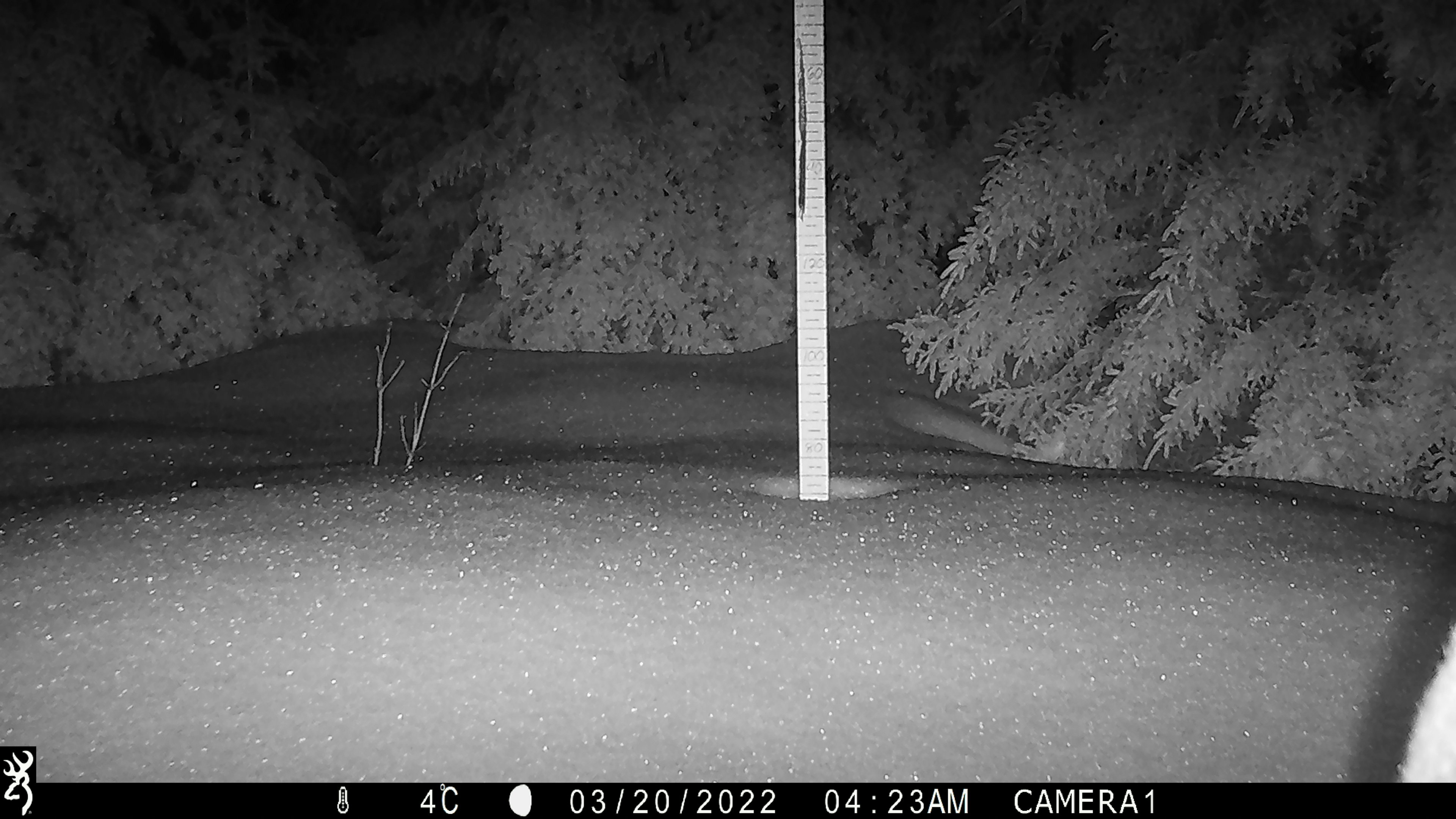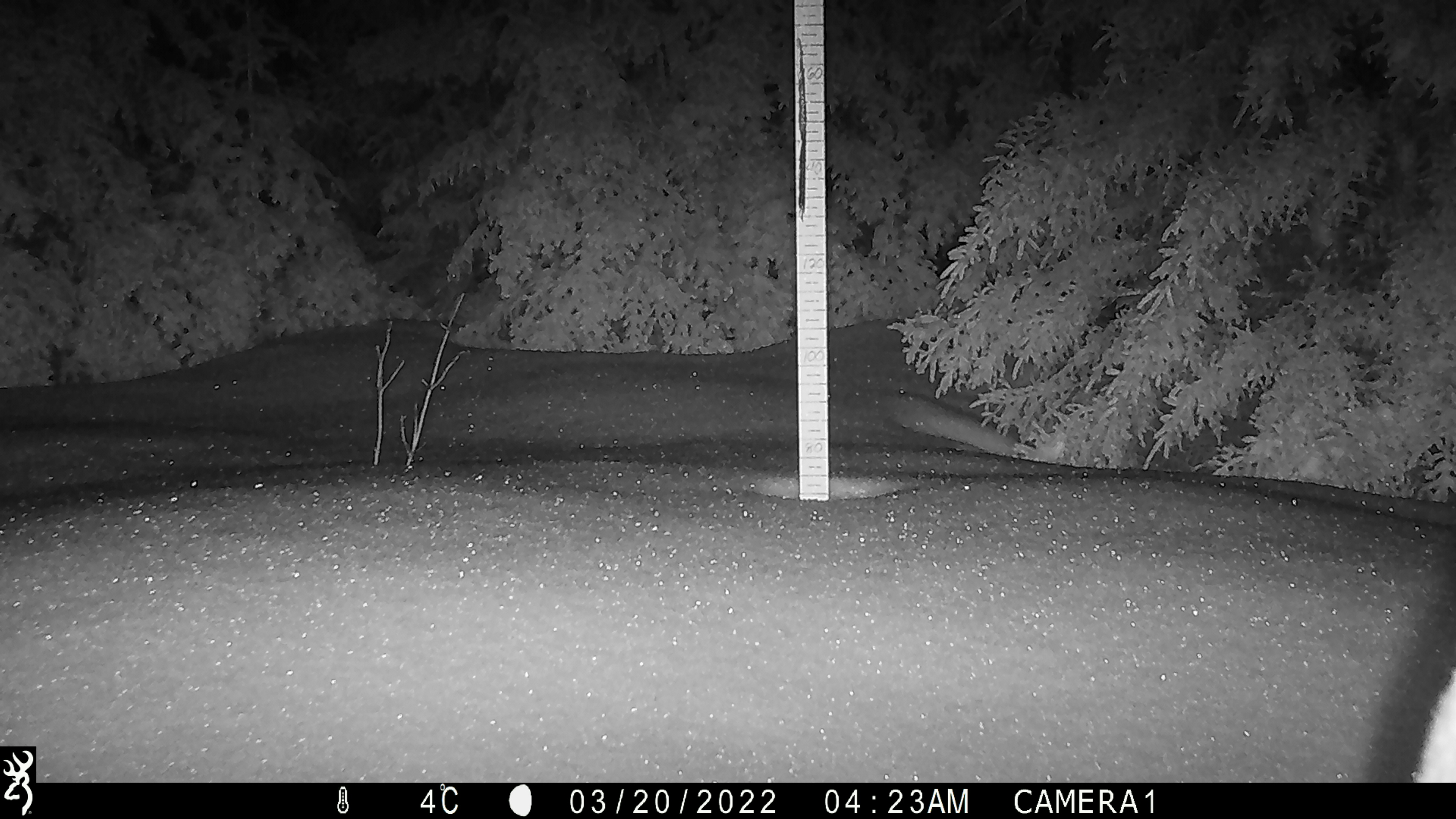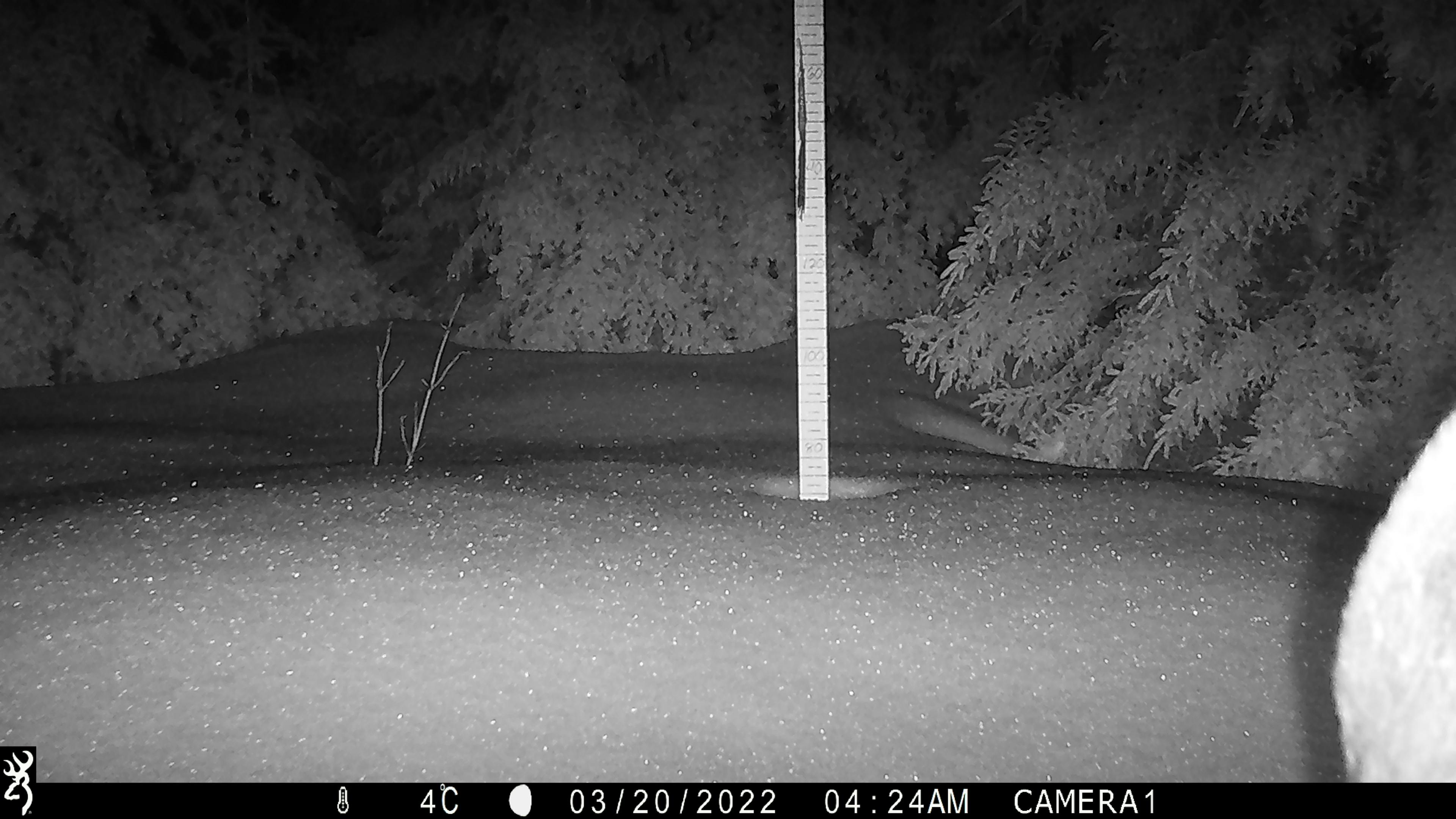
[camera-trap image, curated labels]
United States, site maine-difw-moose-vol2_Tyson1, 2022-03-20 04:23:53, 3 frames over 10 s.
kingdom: Animalia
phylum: Chordata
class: Mammalia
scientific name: Mammalia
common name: mammal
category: mammal sp.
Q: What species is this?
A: Mammal sp. (mammal) (Mammalia).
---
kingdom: Animalia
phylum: Chordata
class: Mammalia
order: Artiodactyla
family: Cervidae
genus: Alces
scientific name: Alces alces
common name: moose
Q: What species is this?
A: Moose (Alces alces).